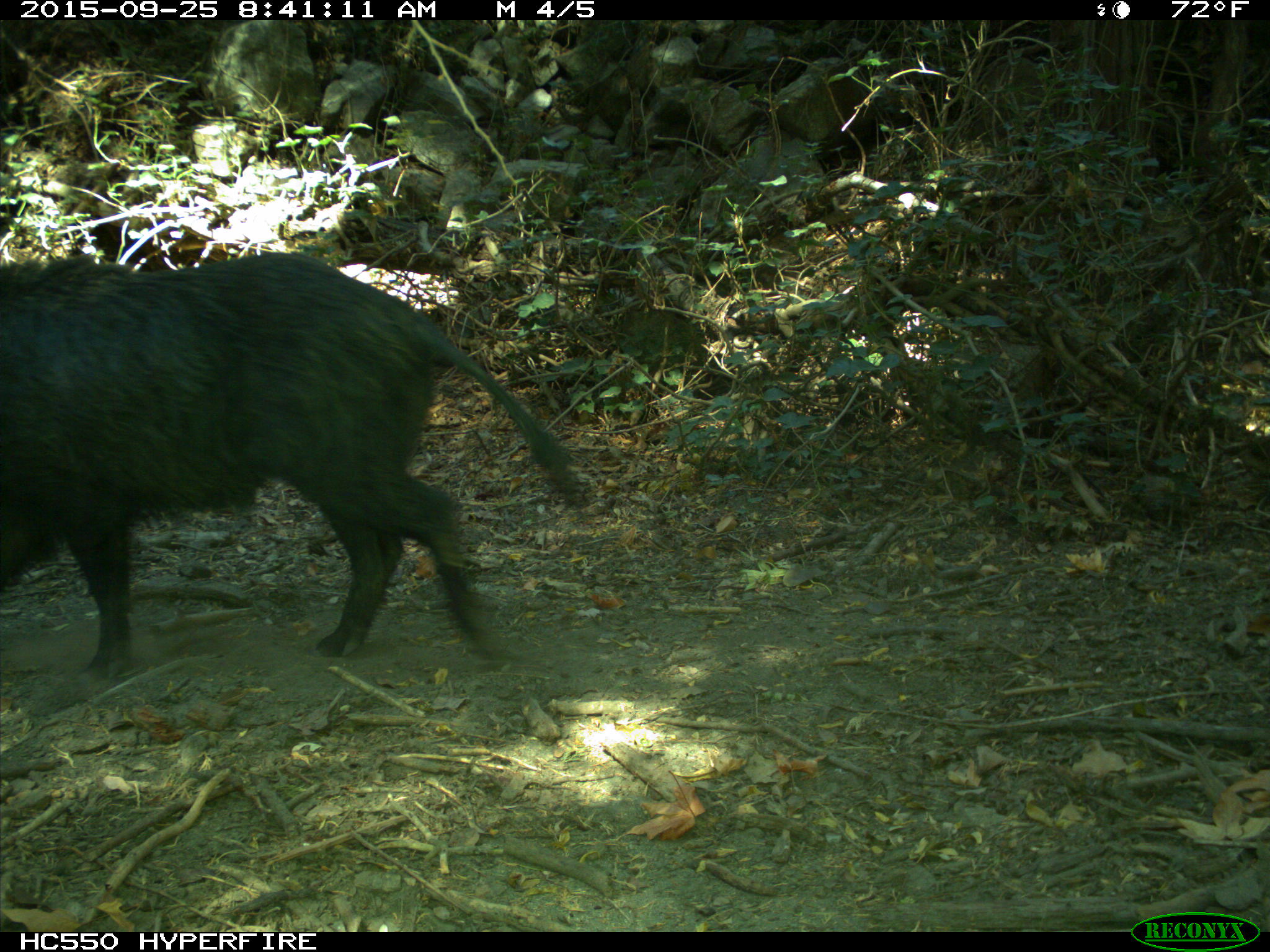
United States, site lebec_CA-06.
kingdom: Animalia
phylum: Chordata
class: Mammalia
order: Artiodactyla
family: Suidae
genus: Sus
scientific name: Sus scrofa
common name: wild boar